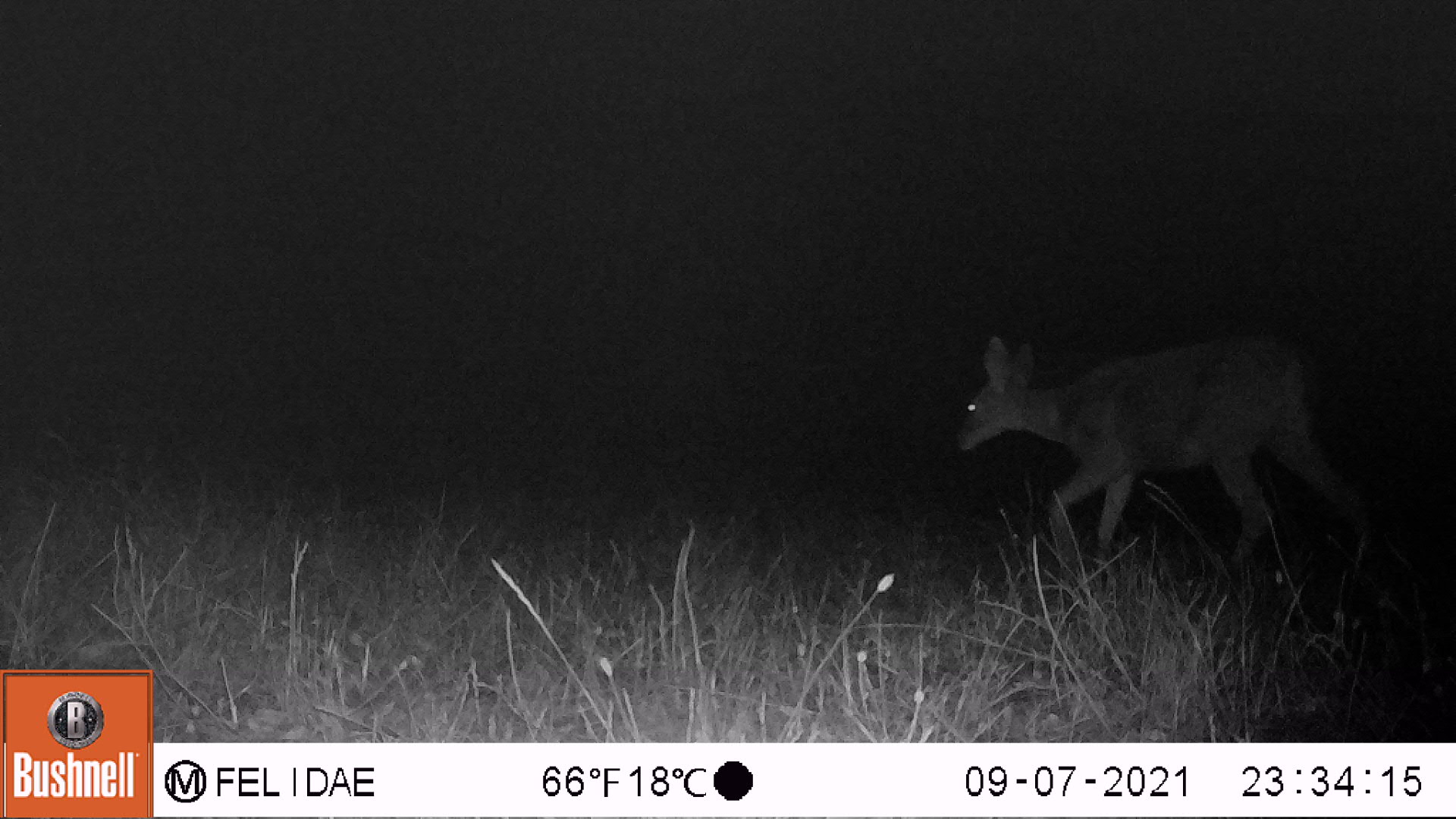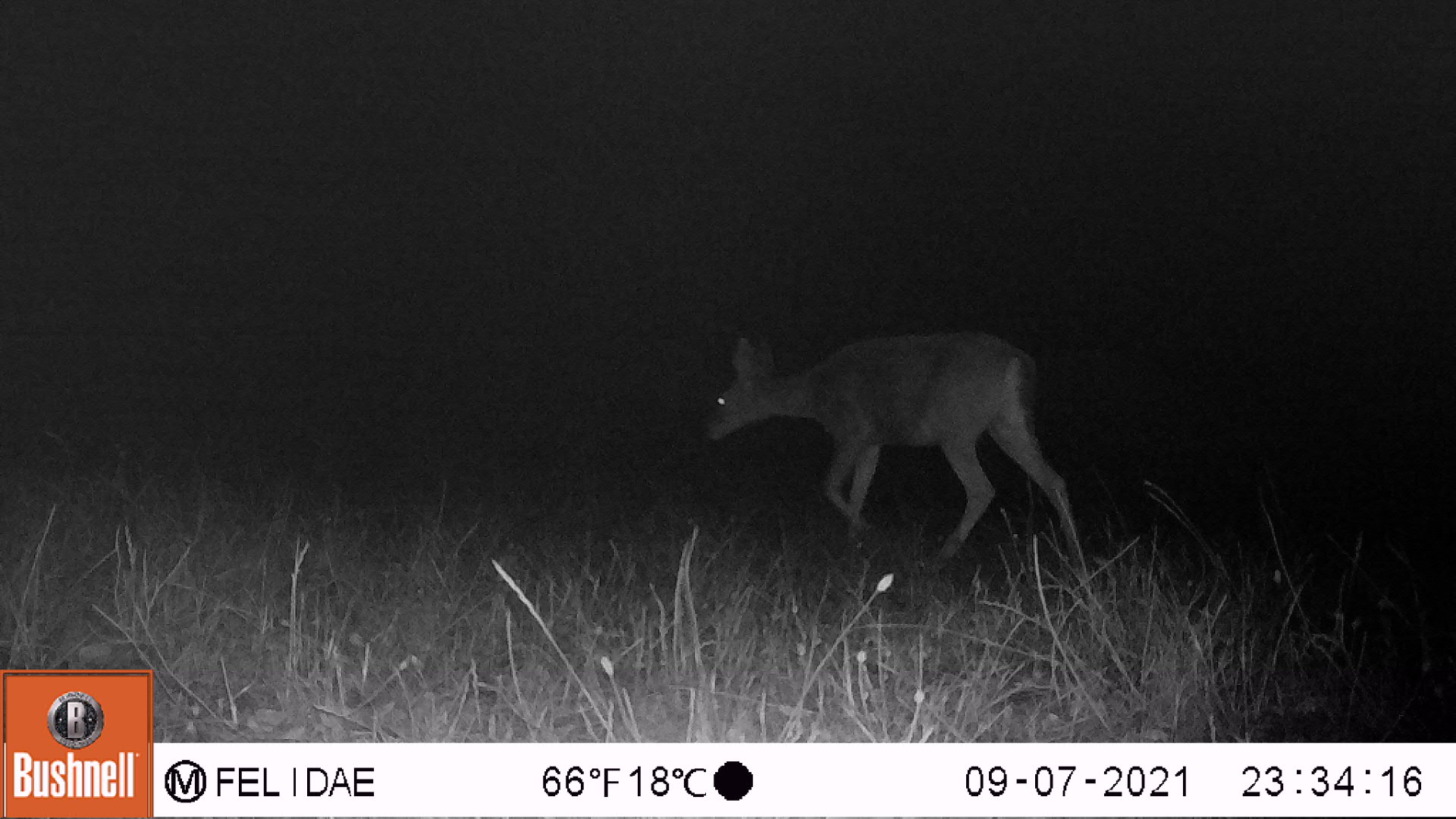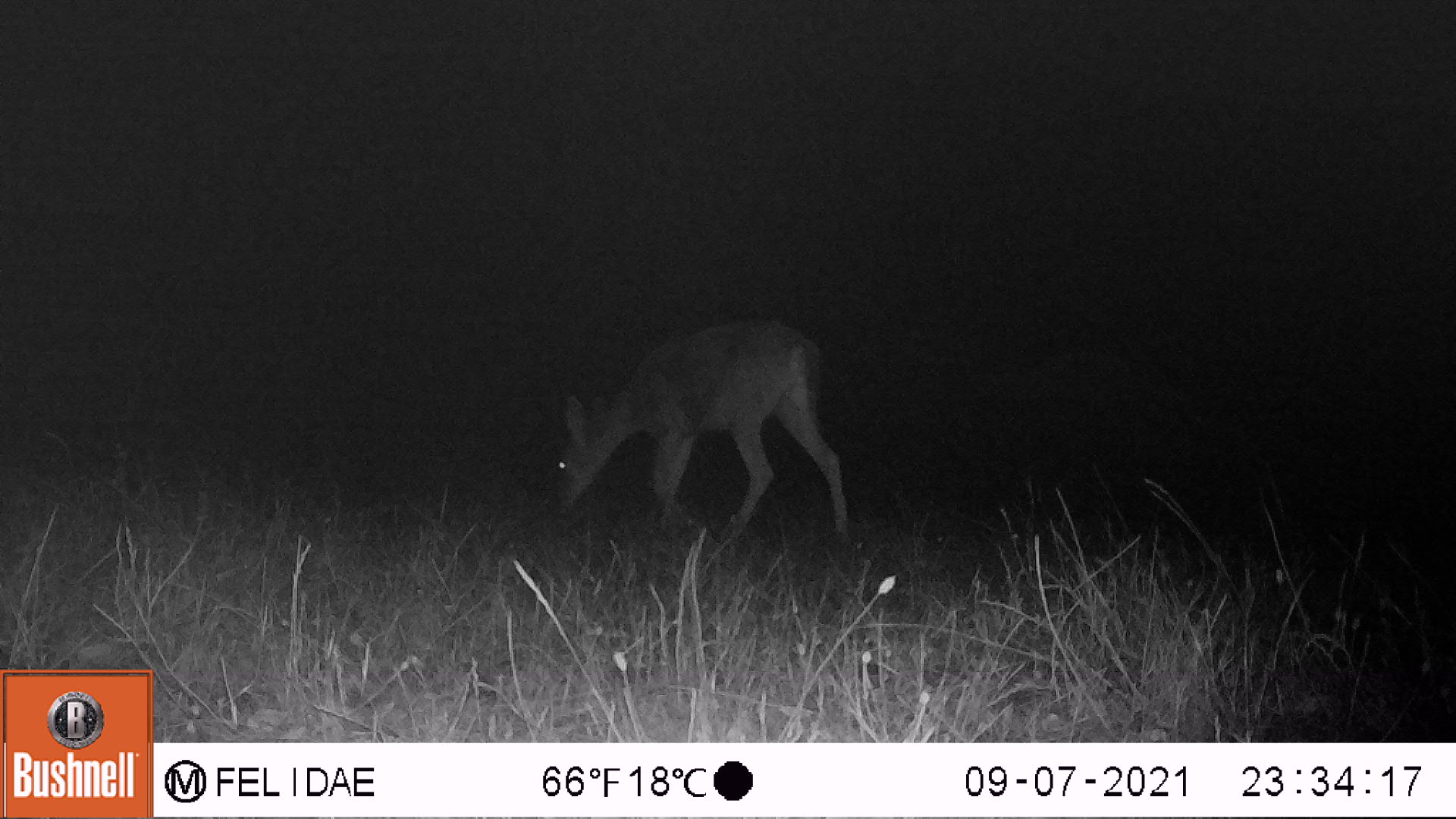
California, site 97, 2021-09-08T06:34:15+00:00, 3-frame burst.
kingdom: Animalia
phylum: Chordata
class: Mammalia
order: Artiodactyla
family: Cervidae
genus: Odocoileus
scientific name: Odocoileus hemionus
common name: mule deer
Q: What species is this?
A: Mule deer (Odocoileus hemionus).